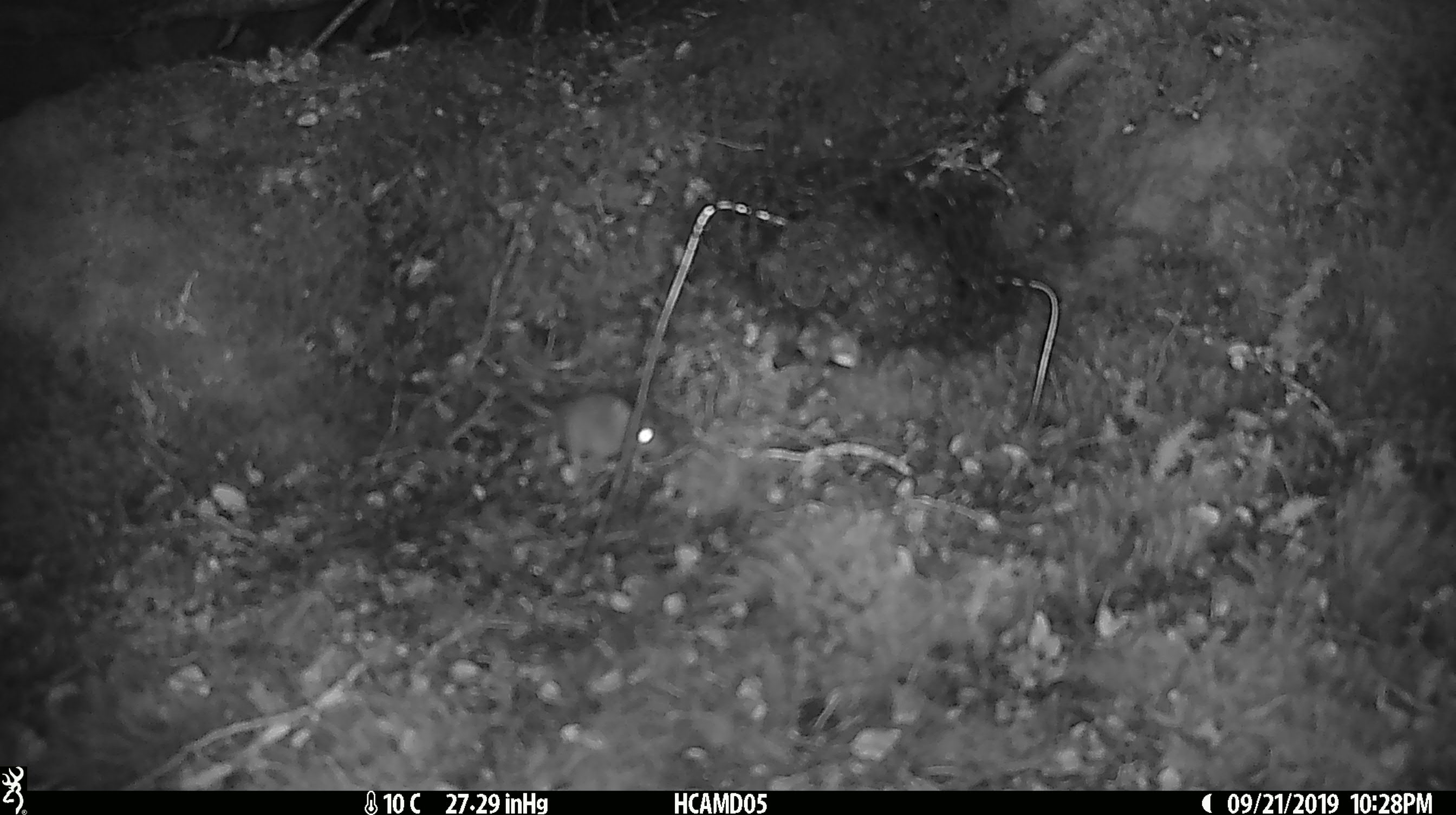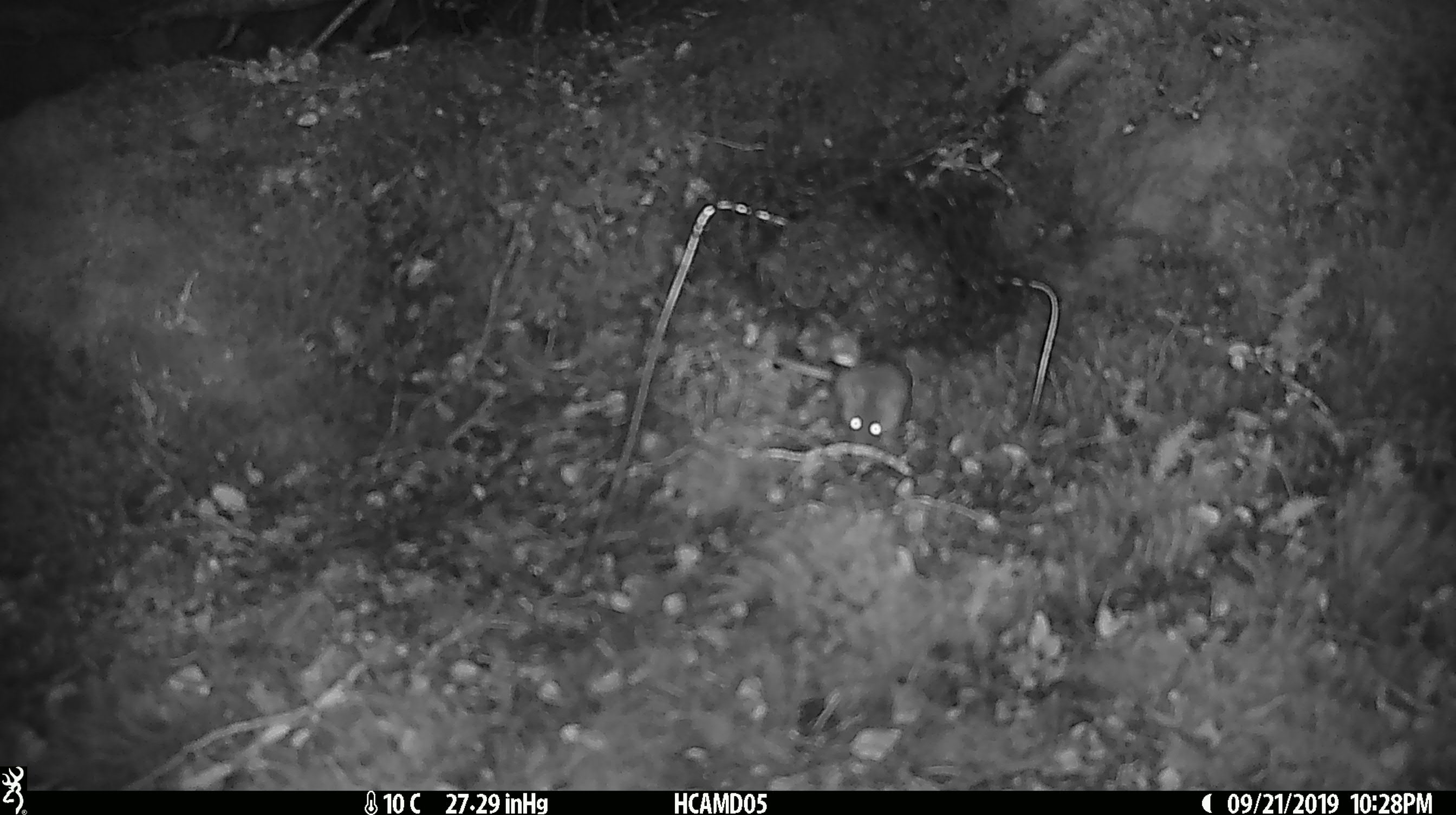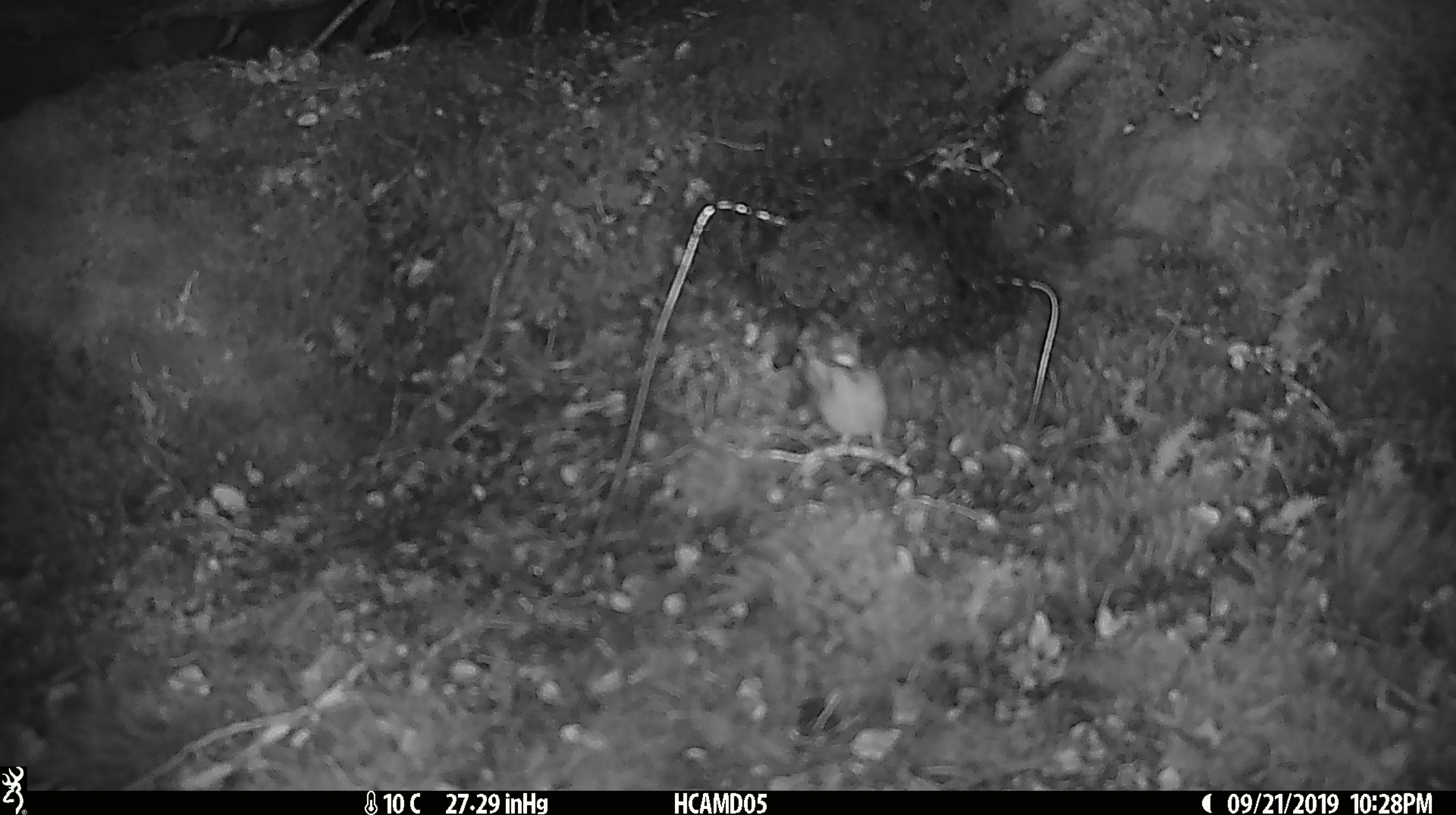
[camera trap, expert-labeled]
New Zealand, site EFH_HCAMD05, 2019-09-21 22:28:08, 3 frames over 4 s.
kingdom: Animalia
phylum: Chordata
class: Mammalia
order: Rodentia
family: Muridae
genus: Mus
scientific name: Mus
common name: mouse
Mouse (Mus).